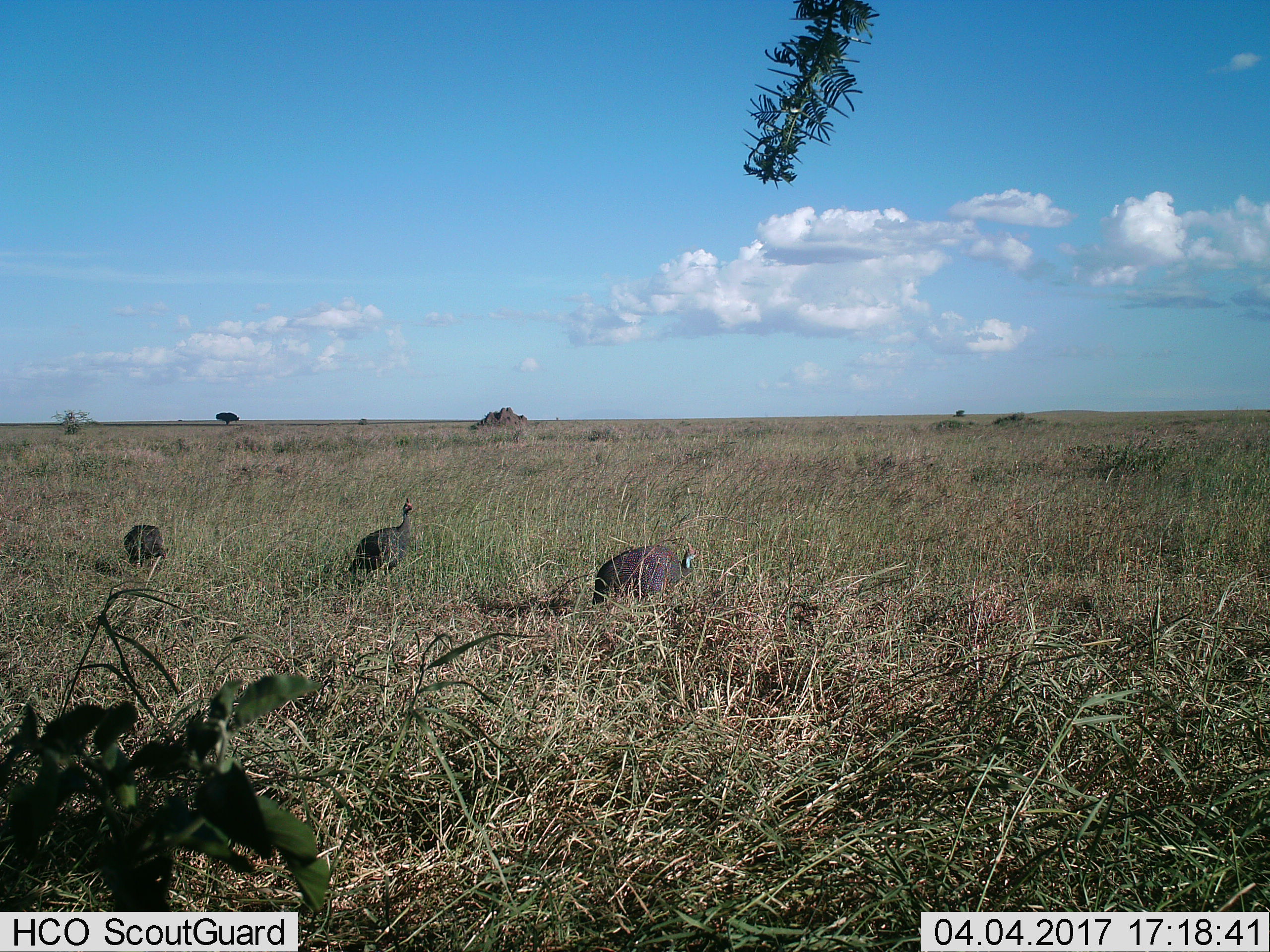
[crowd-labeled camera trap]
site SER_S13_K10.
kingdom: Animalia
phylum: Chordata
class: Aves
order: Galliformes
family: Numididae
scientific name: Numididae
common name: guineafowl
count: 3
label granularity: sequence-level